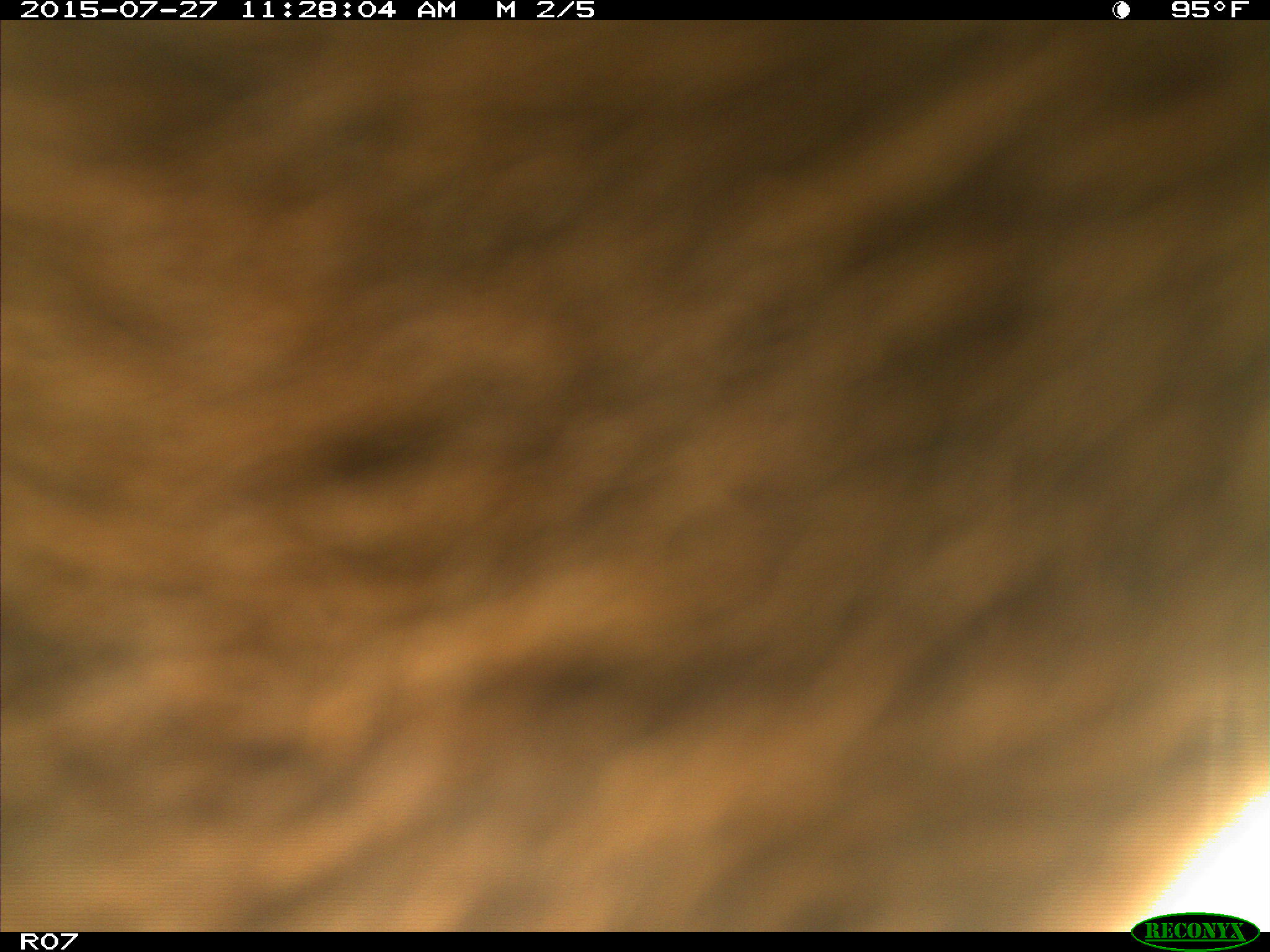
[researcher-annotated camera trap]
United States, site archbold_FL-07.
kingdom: Animalia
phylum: Chordata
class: Mammalia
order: Artiodactyla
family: Bovidae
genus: Bos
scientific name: Bos taurus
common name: domestic cow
Bos taurus (domestic cow).